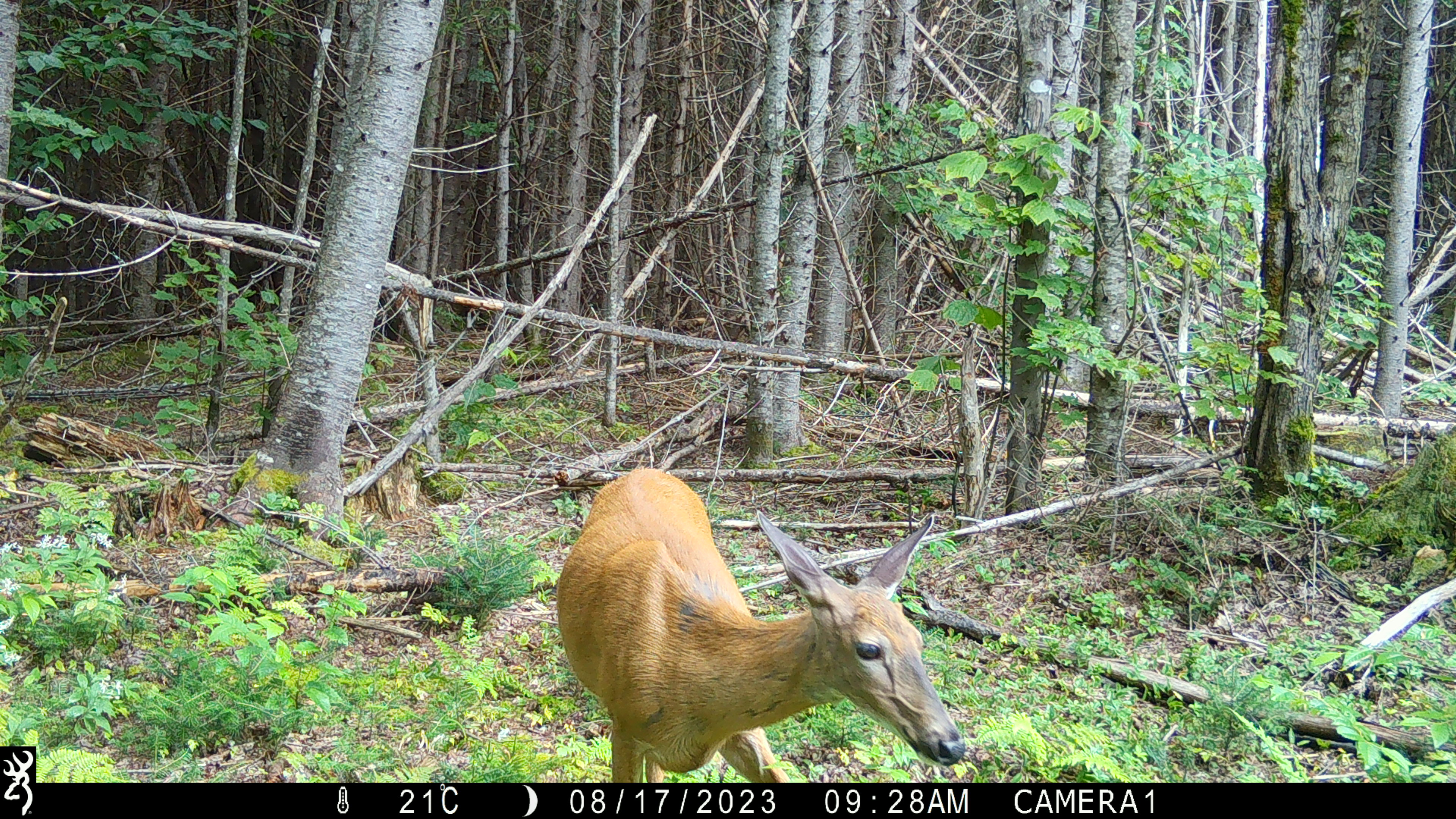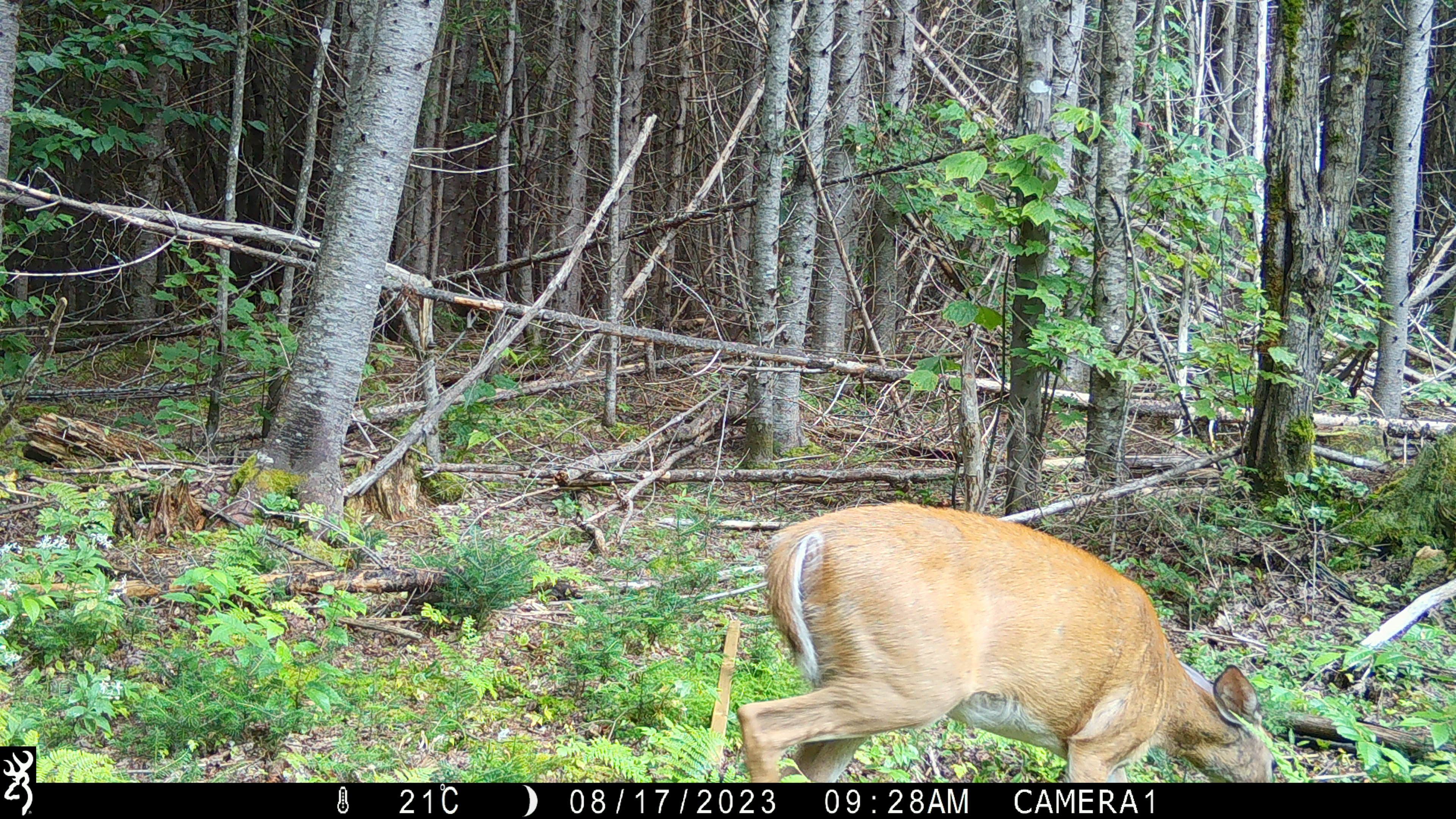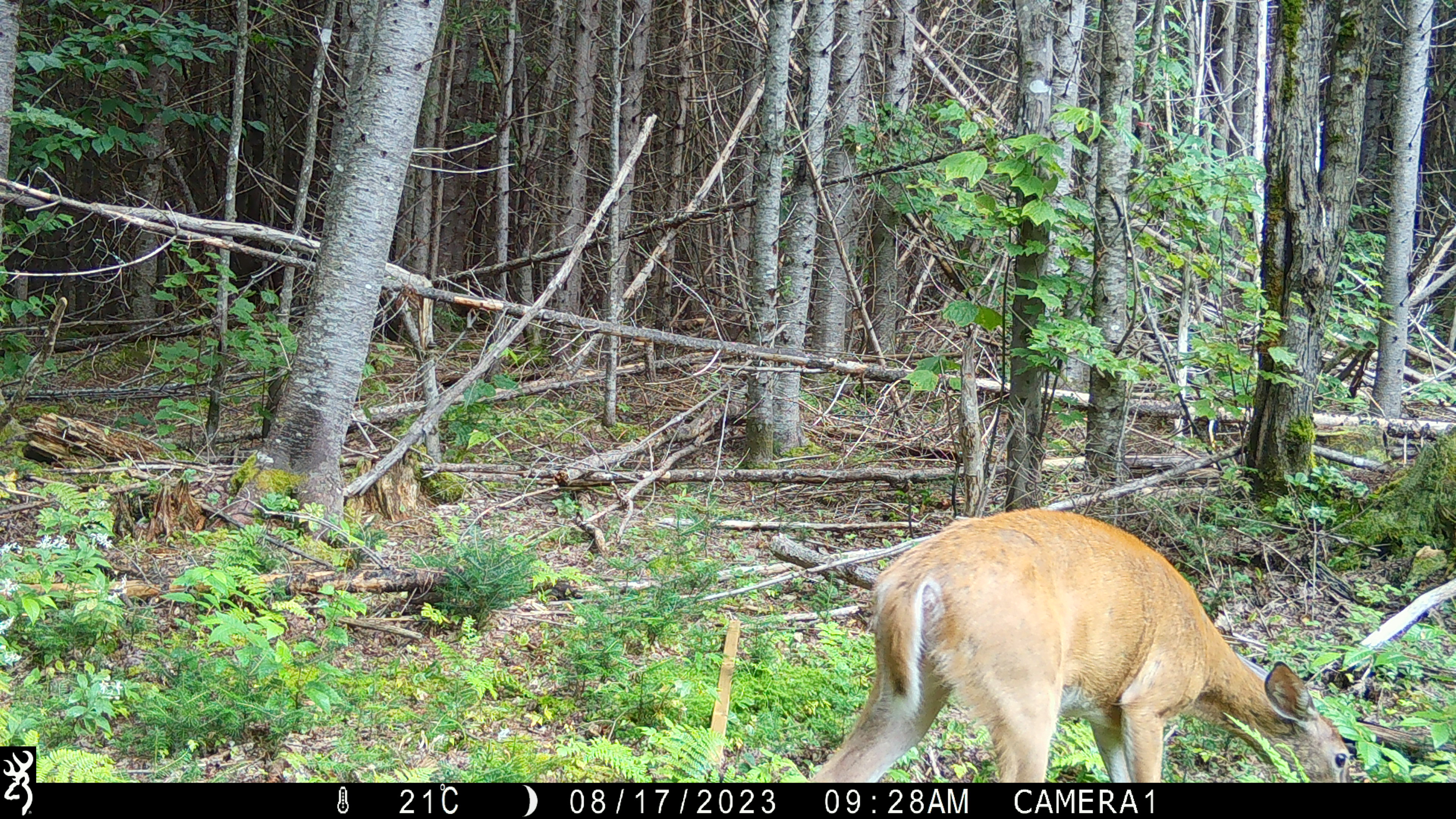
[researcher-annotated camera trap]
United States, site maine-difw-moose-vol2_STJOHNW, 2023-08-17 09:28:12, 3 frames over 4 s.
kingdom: Animalia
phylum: Chordata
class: Mammalia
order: Artiodactyla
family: Cervidae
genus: Odocoileus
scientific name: Odocoileus virginianus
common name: white-tailed deer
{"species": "white-tailed deer (Odocoileus virginianus)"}